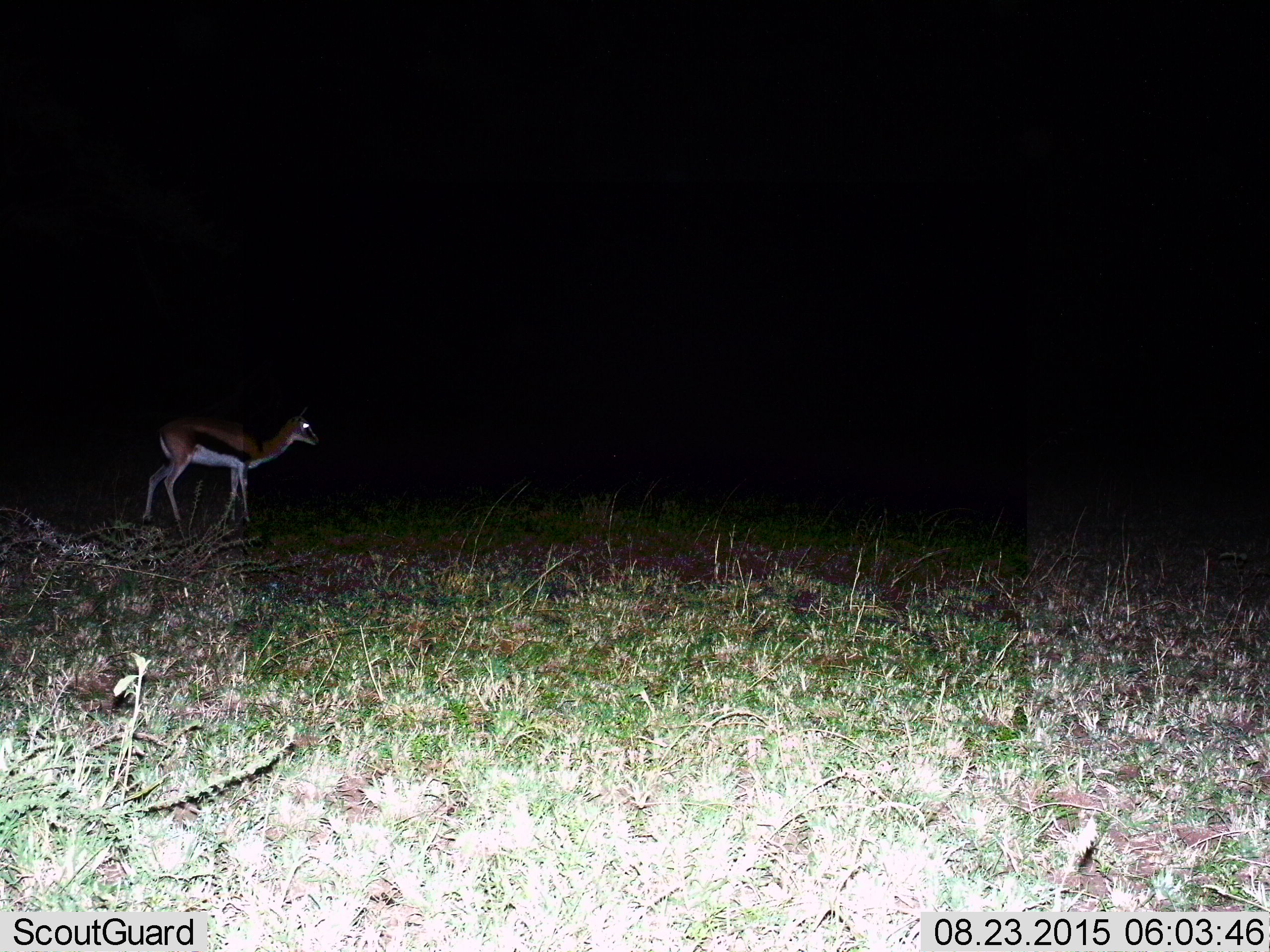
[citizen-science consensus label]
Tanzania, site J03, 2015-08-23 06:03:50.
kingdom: Animalia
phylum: Chordata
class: Mammalia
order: Artiodactyla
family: Bovidae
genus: Eudorcas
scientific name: Eudorcas thomsonii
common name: thomson's gazelle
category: gazellethomsons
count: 1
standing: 60%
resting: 0%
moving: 40%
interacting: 0%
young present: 0%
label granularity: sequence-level